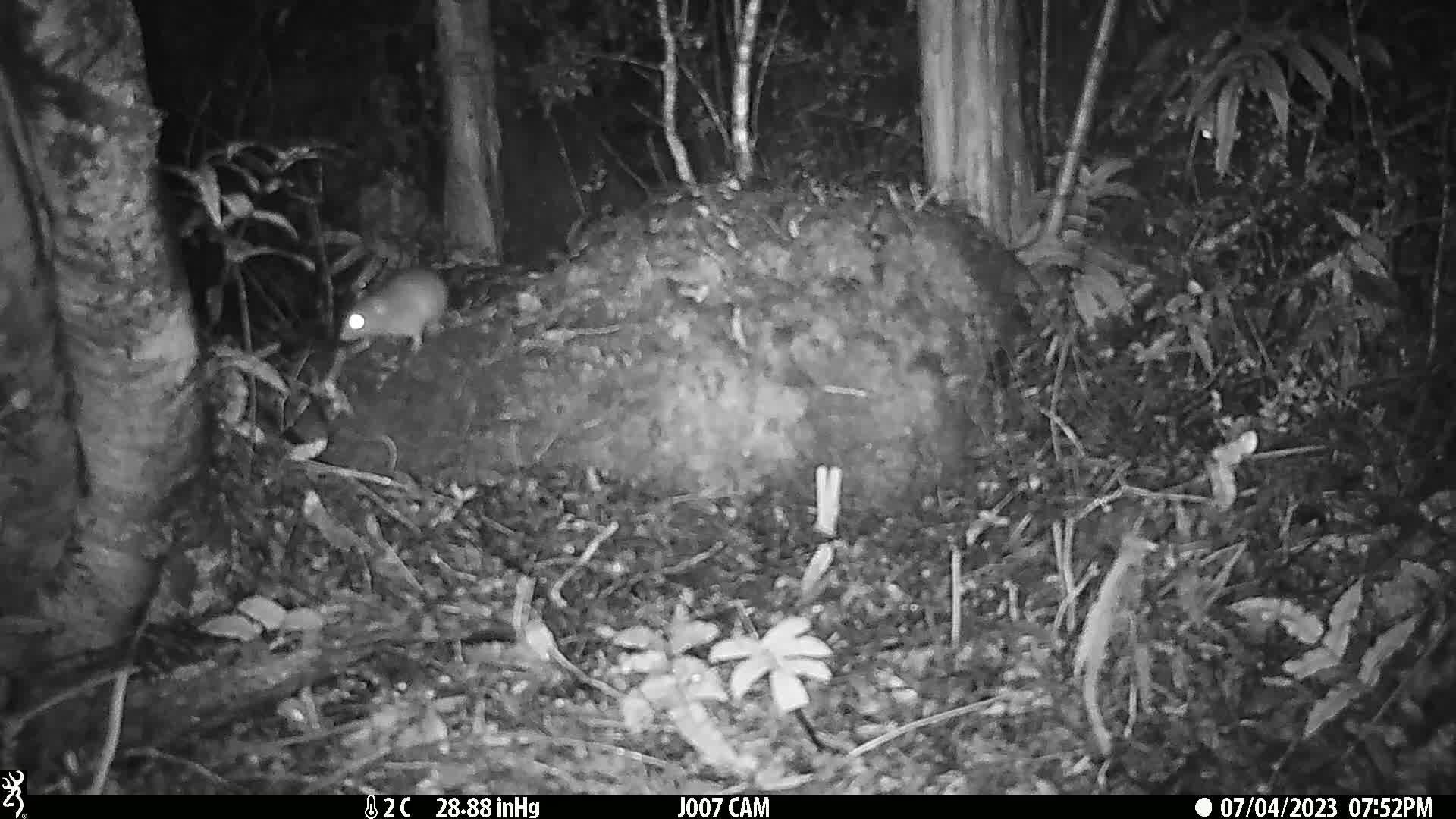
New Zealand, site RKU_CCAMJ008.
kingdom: Animalia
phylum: Chordata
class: Mammalia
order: Rodentia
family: Muridae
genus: Rattus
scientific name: Rattus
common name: rat